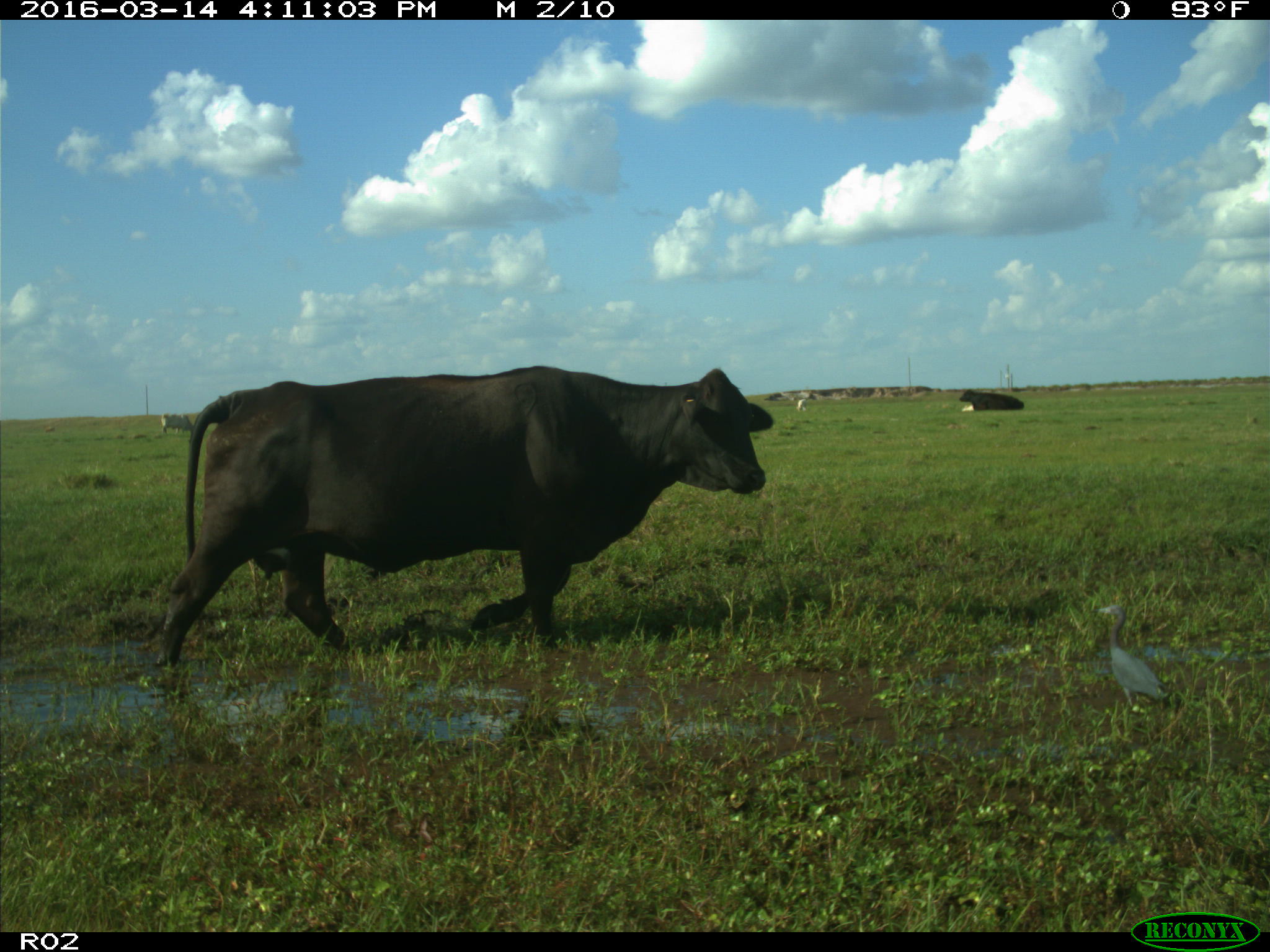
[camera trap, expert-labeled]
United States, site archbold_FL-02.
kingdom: Animalia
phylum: Chordata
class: Mammalia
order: Artiodactyla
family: Bovidae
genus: Bos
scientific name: Bos taurus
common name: domestic cow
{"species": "Bos taurus (domestic cow)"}